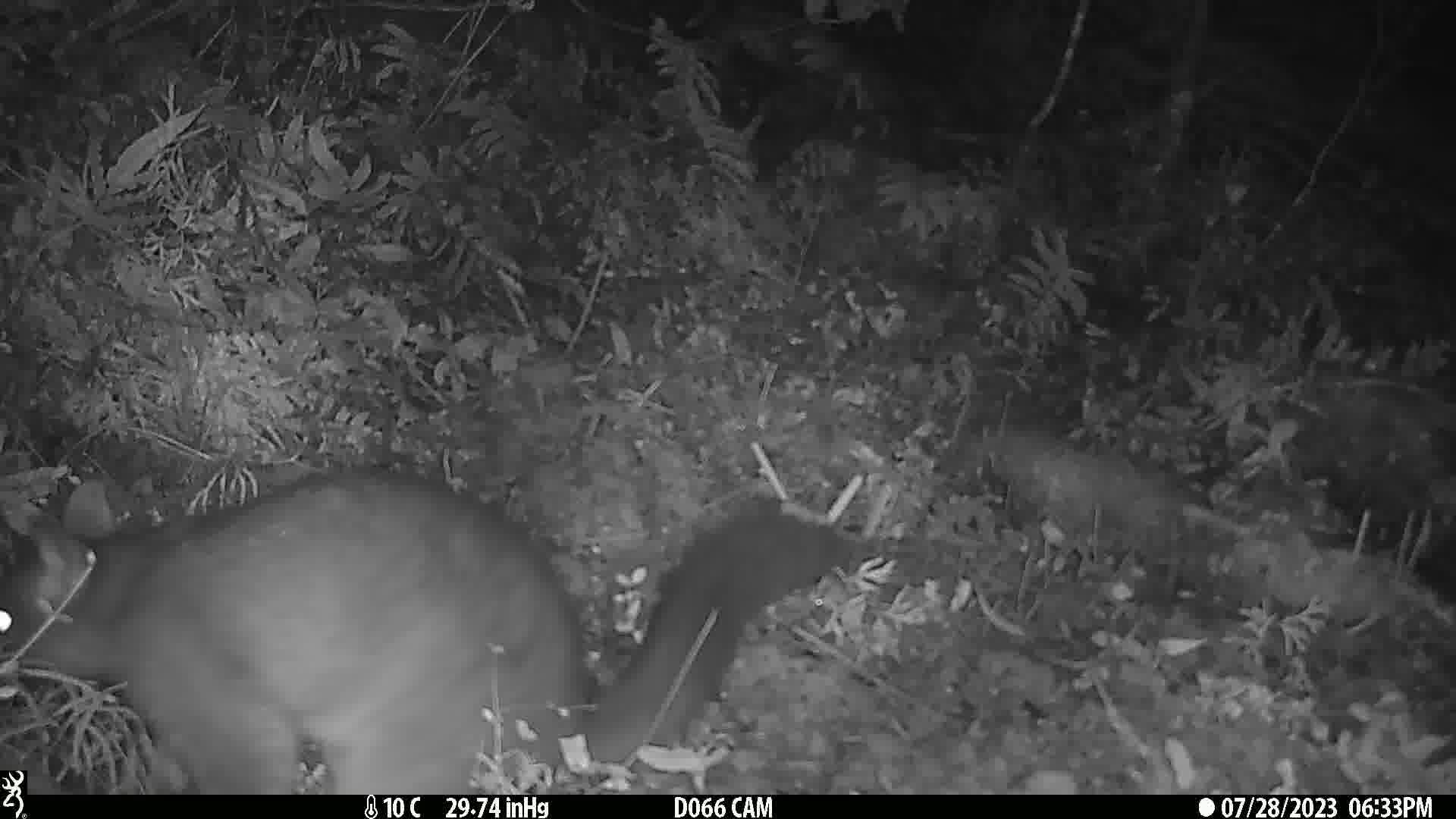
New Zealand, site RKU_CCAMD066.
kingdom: Animalia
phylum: Chordata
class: Mammalia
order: Diprotodontia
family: Phalangeridae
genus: Trichosurus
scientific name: Trichosurus vulpecula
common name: common brushtail possum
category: possum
Possum (common brushtail possum) (Trichosurus vulpecula).